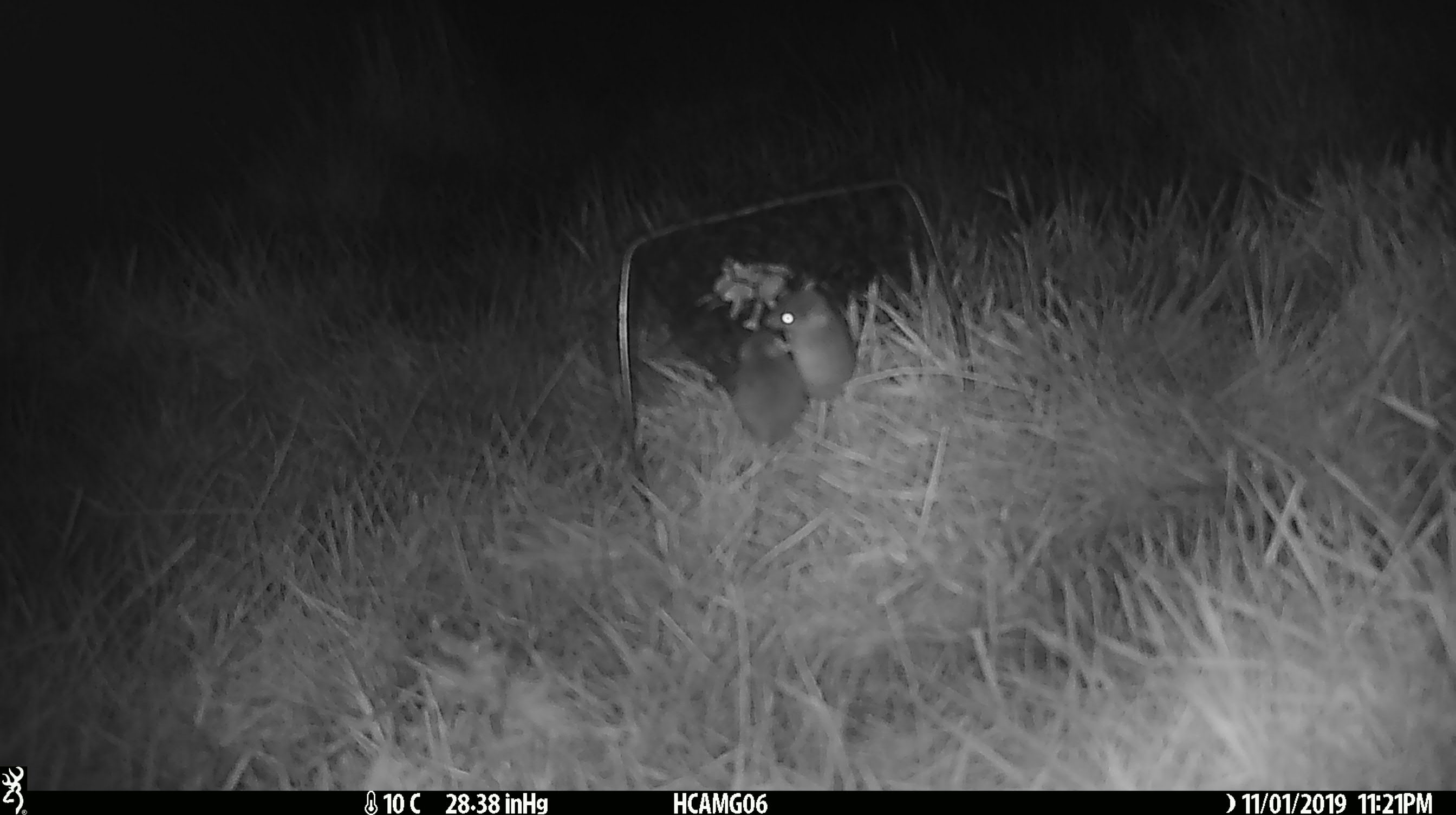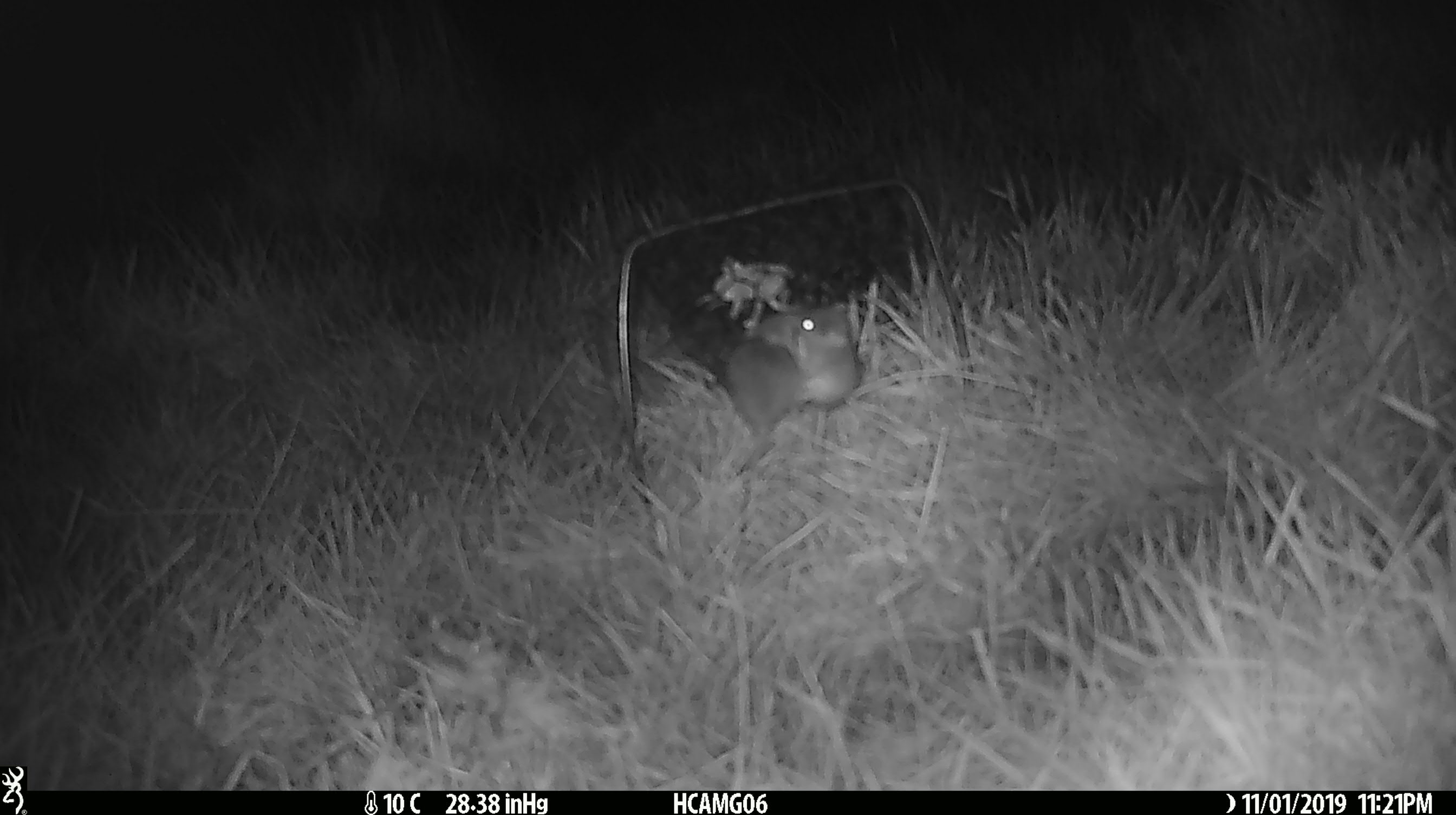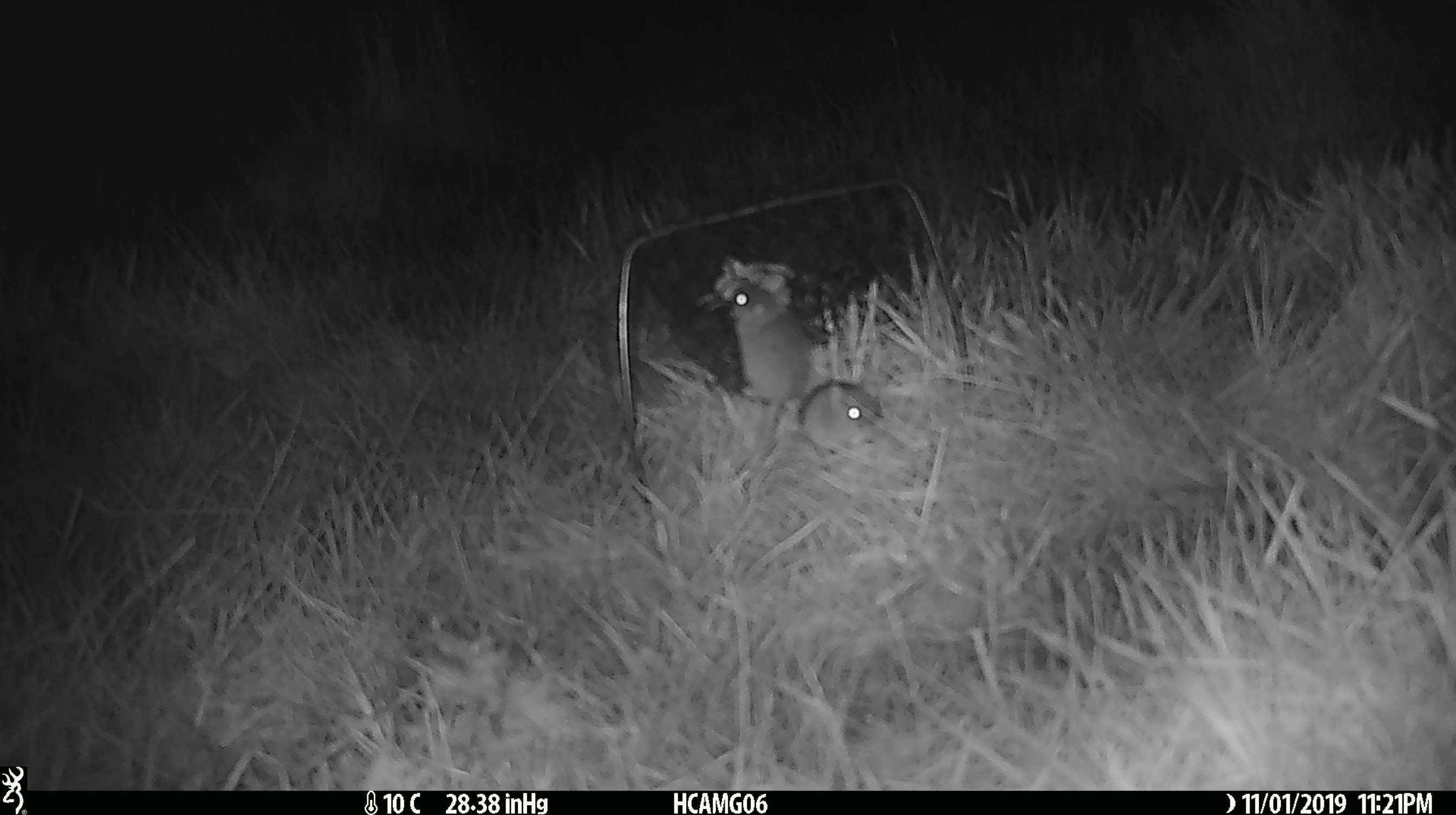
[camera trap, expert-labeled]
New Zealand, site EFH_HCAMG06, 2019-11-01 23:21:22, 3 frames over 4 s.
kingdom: Animalia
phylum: Chordata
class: Mammalia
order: Rodentia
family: Muridae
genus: Mus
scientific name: Mus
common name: mouse